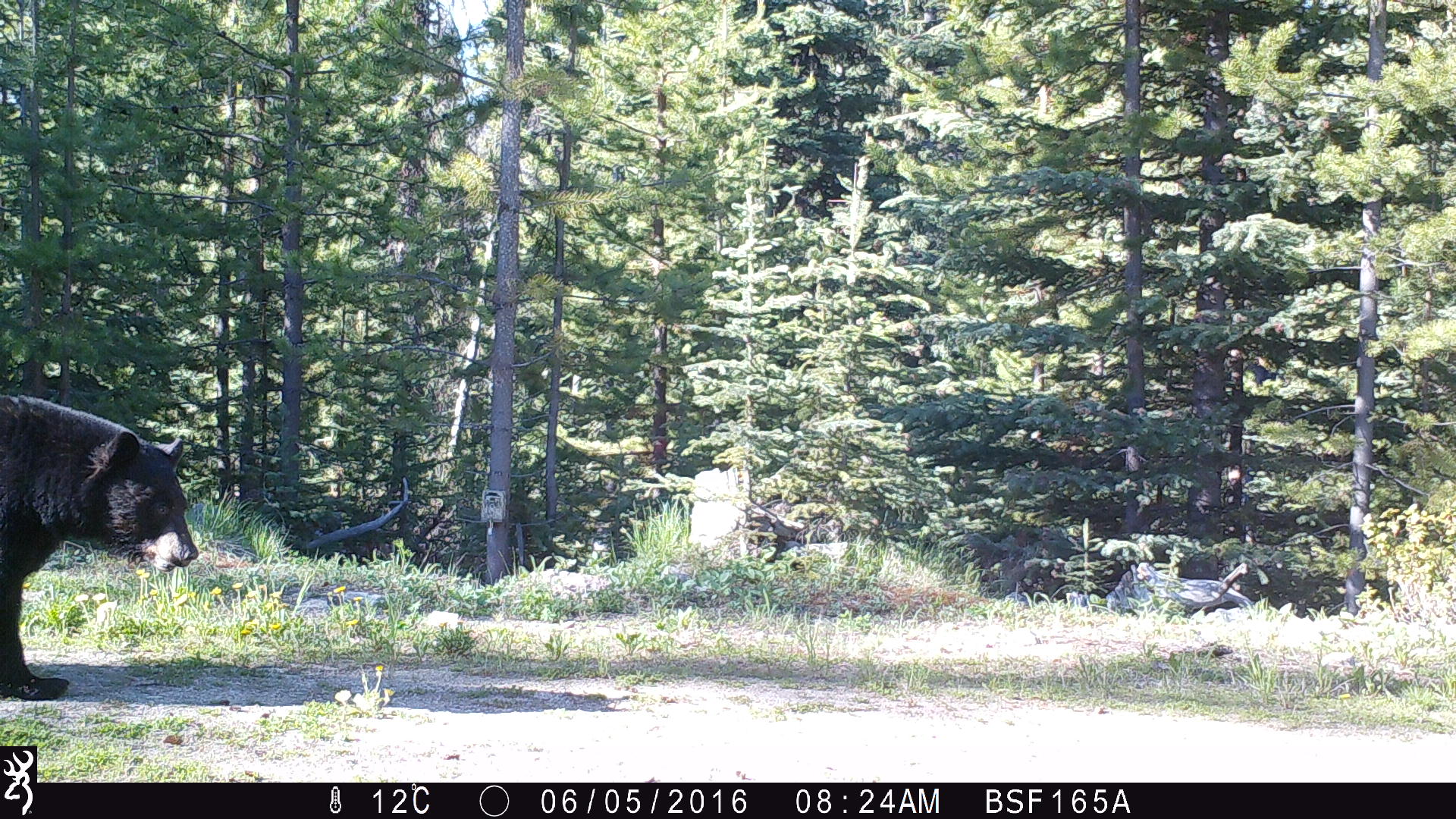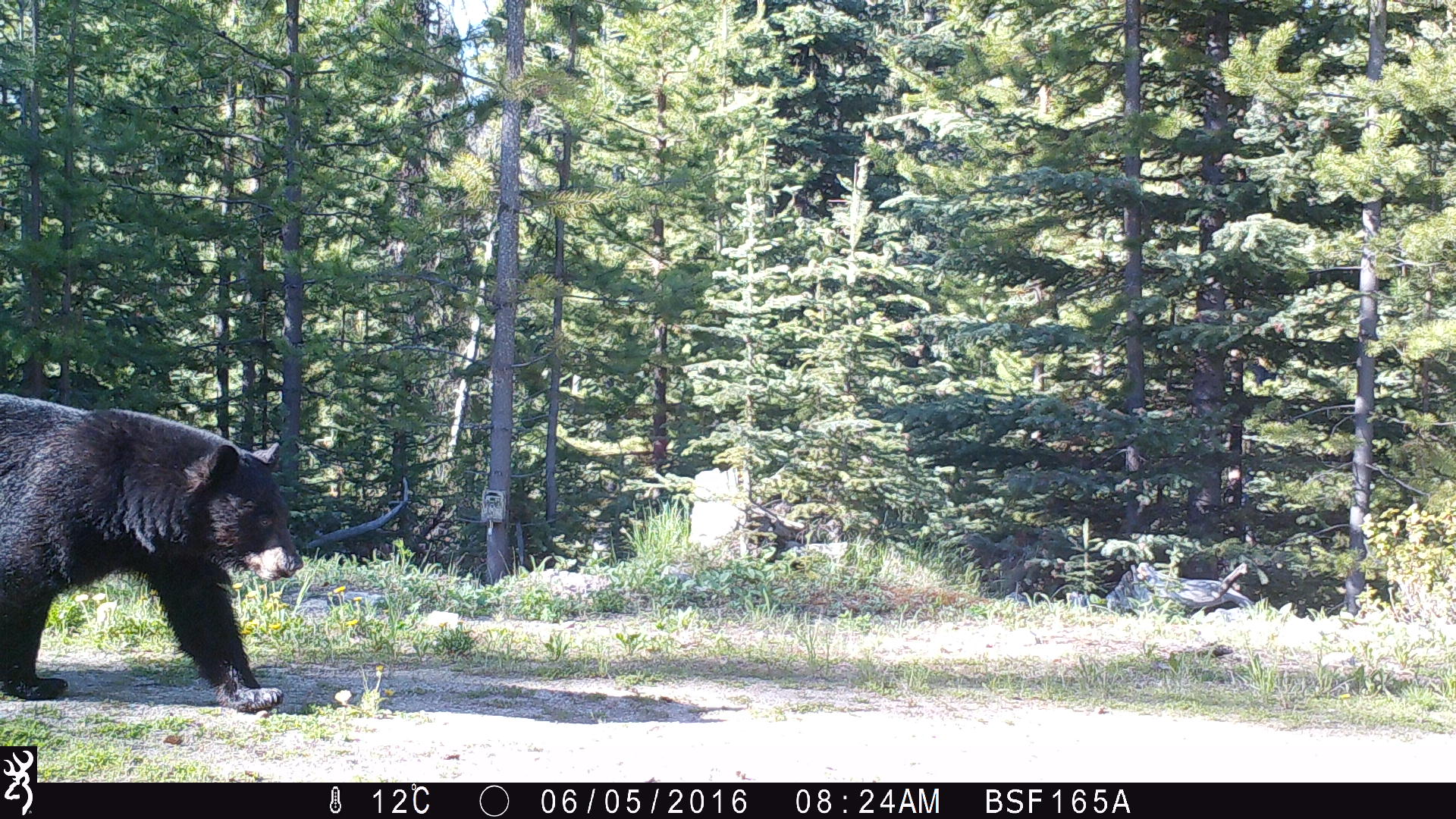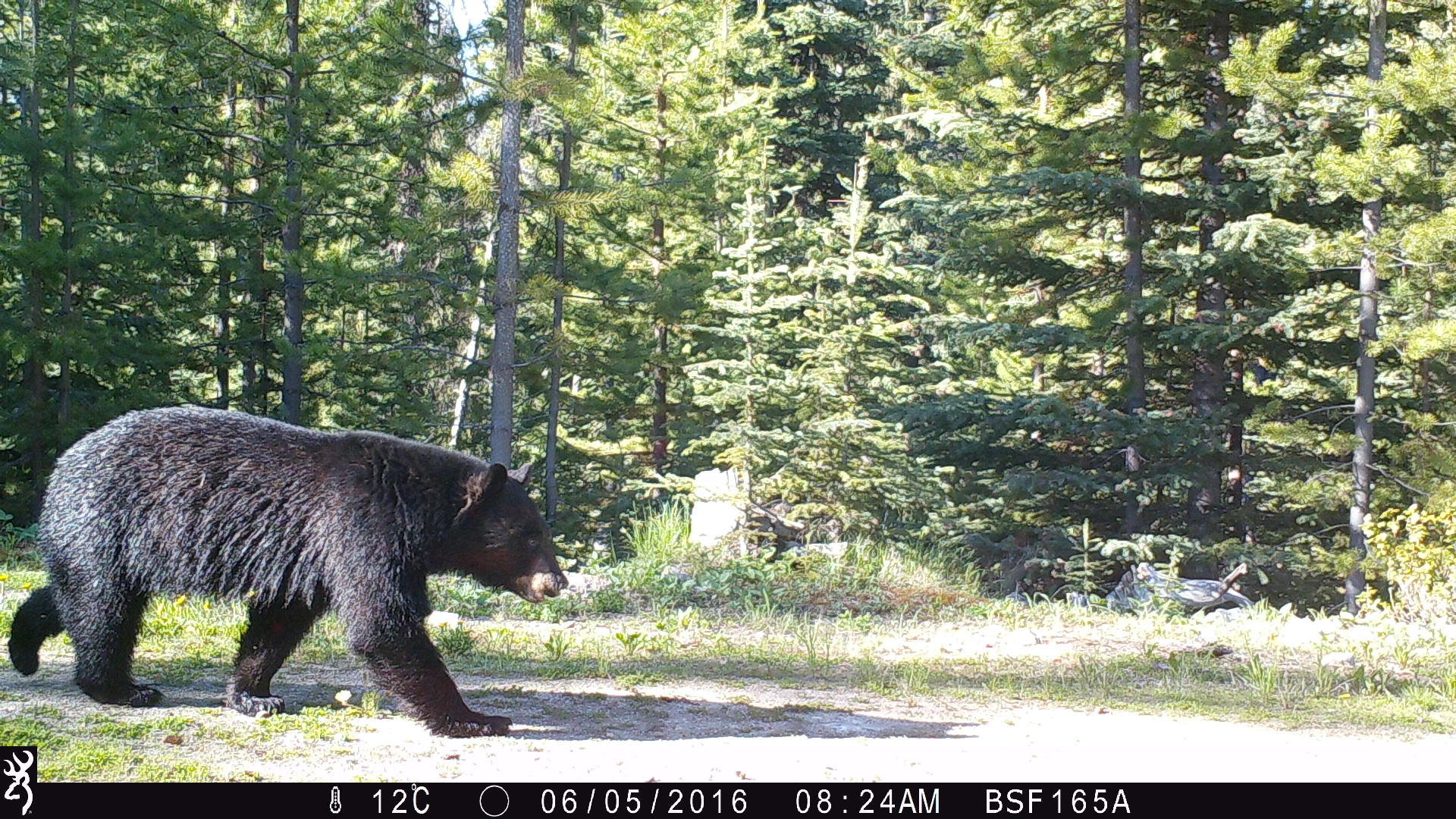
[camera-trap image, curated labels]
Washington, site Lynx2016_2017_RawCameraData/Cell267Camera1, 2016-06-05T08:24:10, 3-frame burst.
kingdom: Animalia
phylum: Chordata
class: Mammalia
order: Carnivora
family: Ursidae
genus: Ursus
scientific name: Ursus americanus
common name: american black bear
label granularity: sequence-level